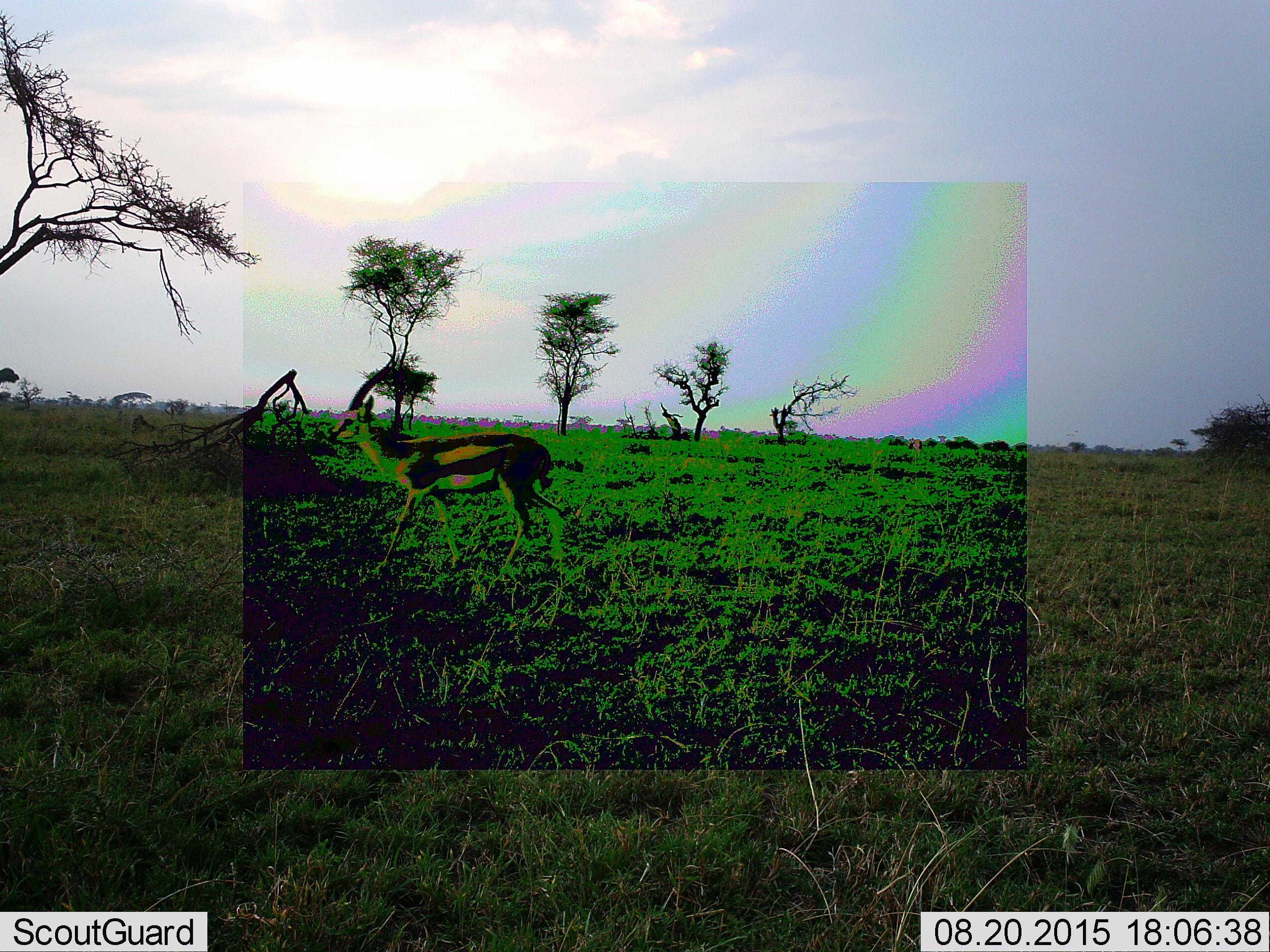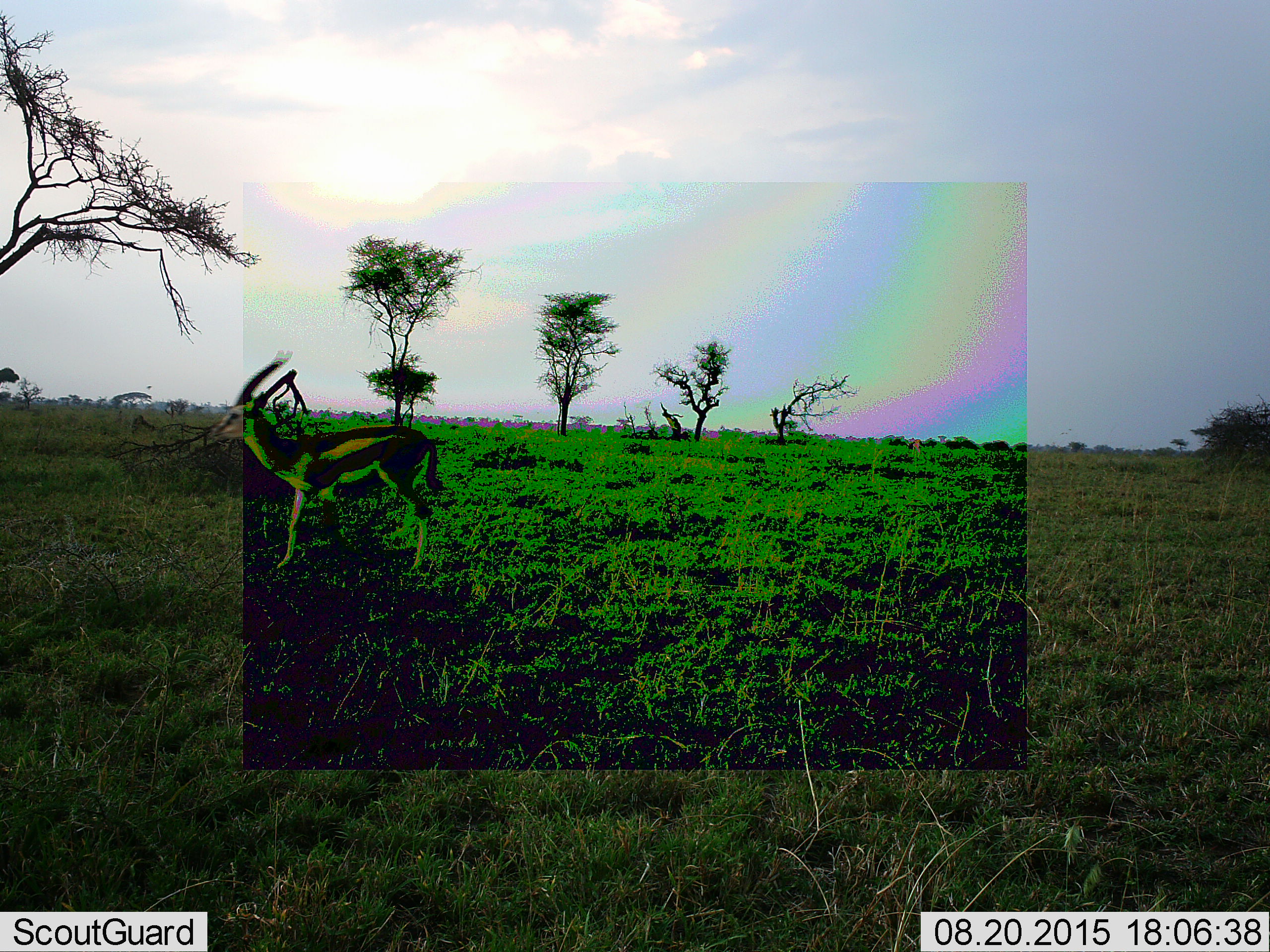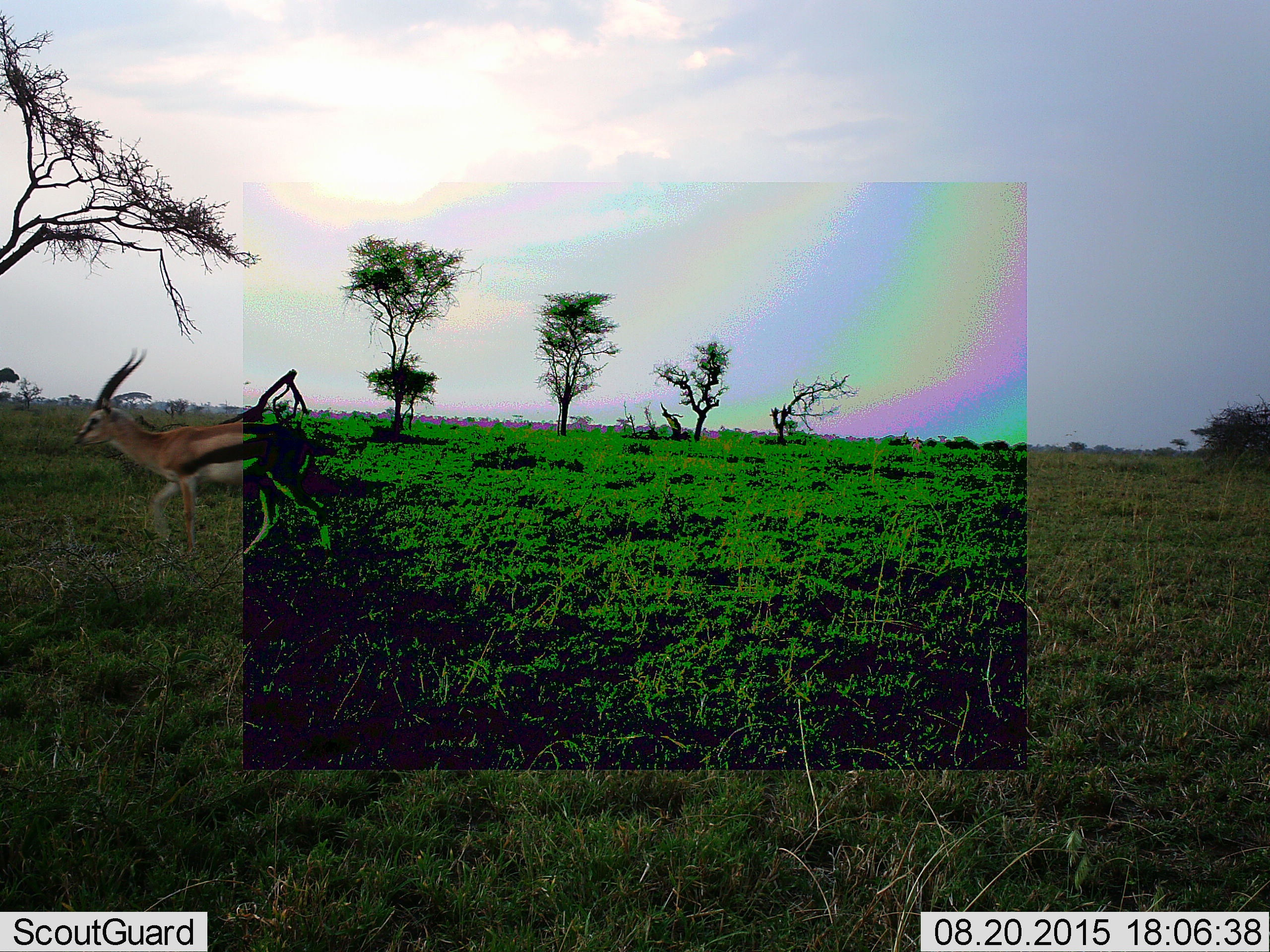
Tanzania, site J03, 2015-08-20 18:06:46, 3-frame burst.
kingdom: Animalia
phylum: Chordata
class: Mammalia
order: Artiodactyla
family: Bovidae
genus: Eudorcas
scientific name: Eudorcas thomsonii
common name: thomson's gazelle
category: gazellethomsons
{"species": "gazellethomsons (thomson's gazelle) (Eudorcas thomsonii)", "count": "1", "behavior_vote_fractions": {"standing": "18%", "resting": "0%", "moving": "91%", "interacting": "0%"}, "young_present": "0%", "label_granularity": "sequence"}